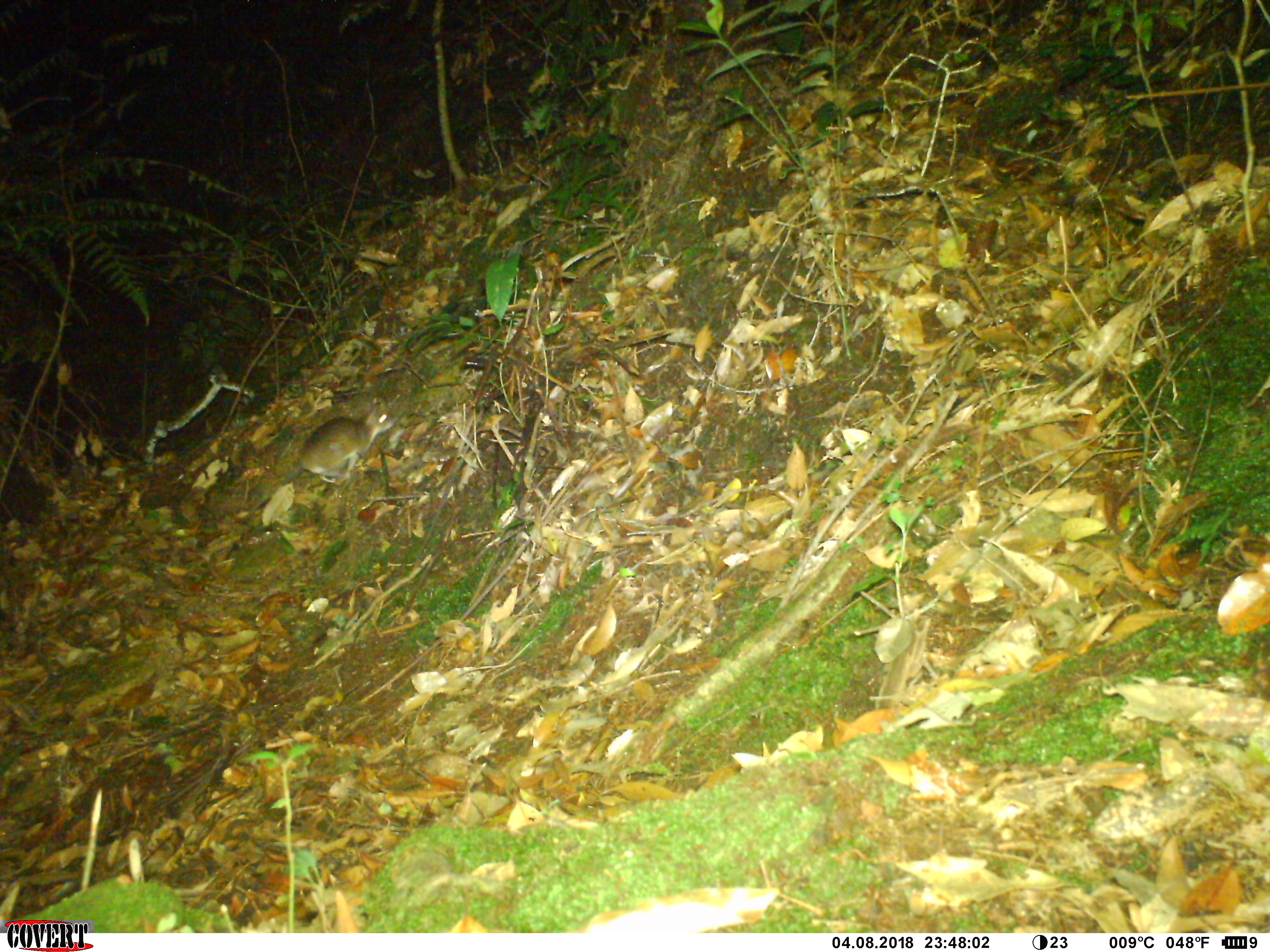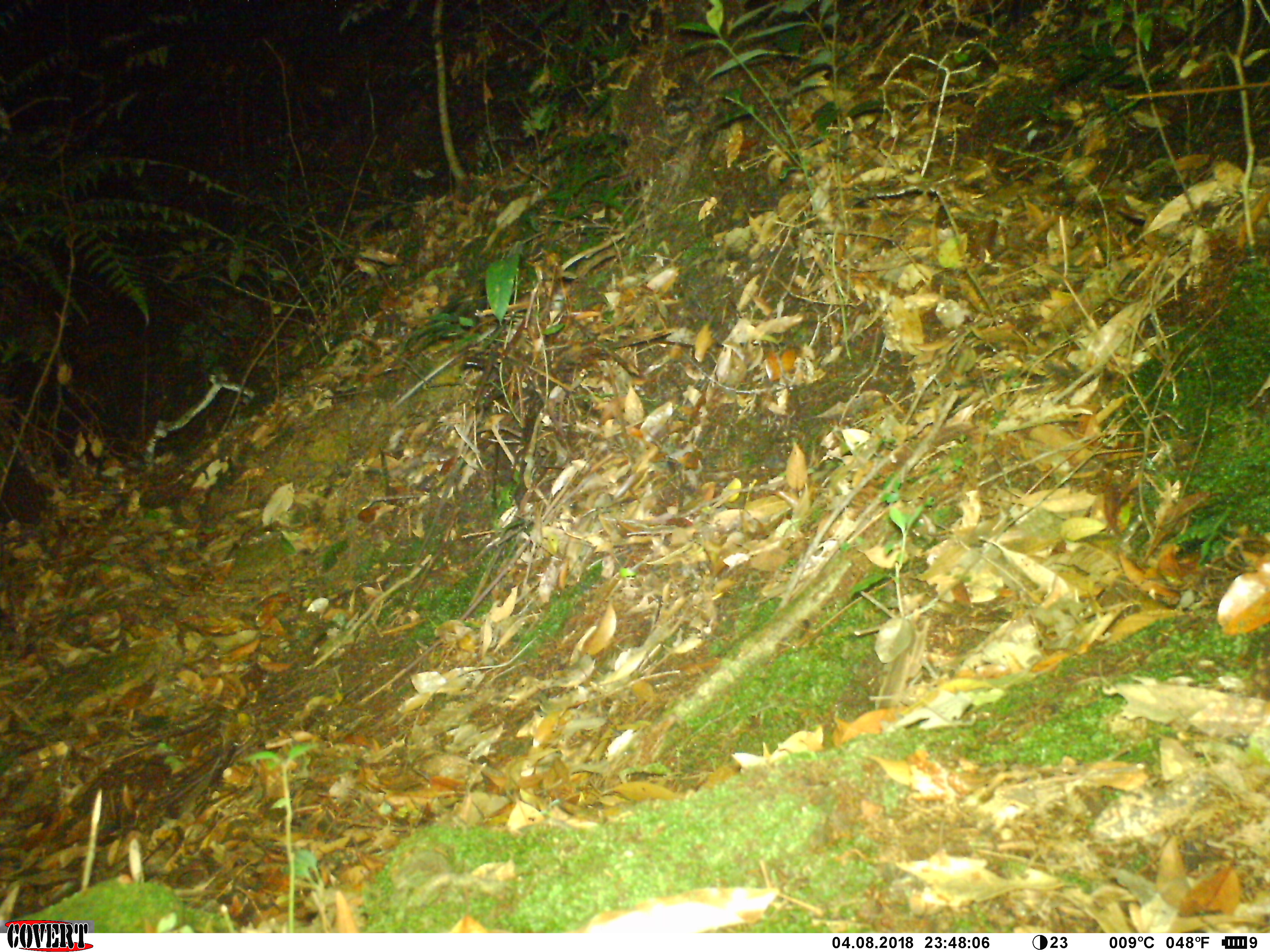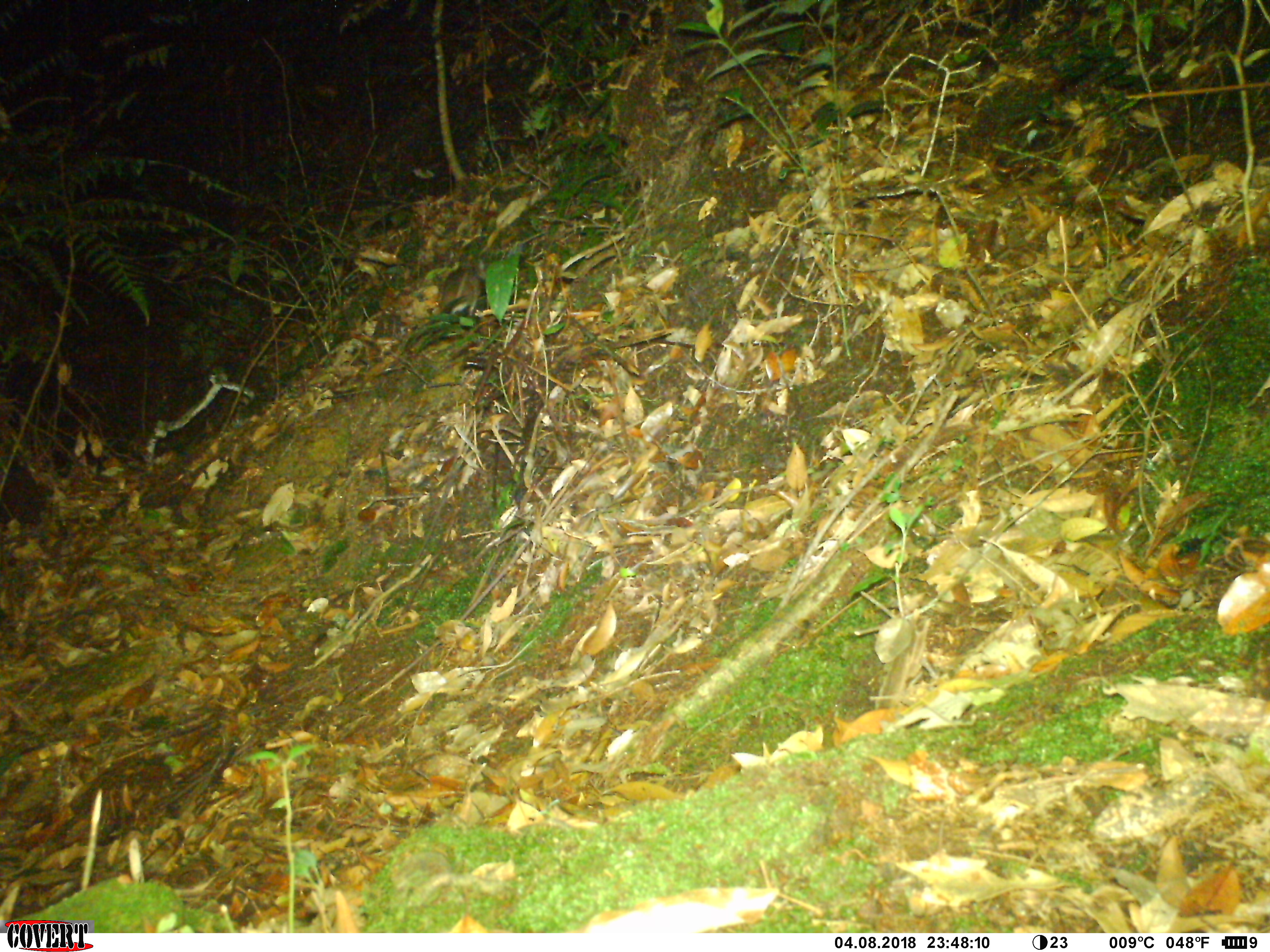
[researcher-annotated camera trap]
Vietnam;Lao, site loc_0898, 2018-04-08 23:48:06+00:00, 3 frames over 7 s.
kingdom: Animalia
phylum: Chordata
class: Mammalia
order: Rodentia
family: Muridae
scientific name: Muridae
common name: old-world mice and rats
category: unidentified murid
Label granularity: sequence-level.